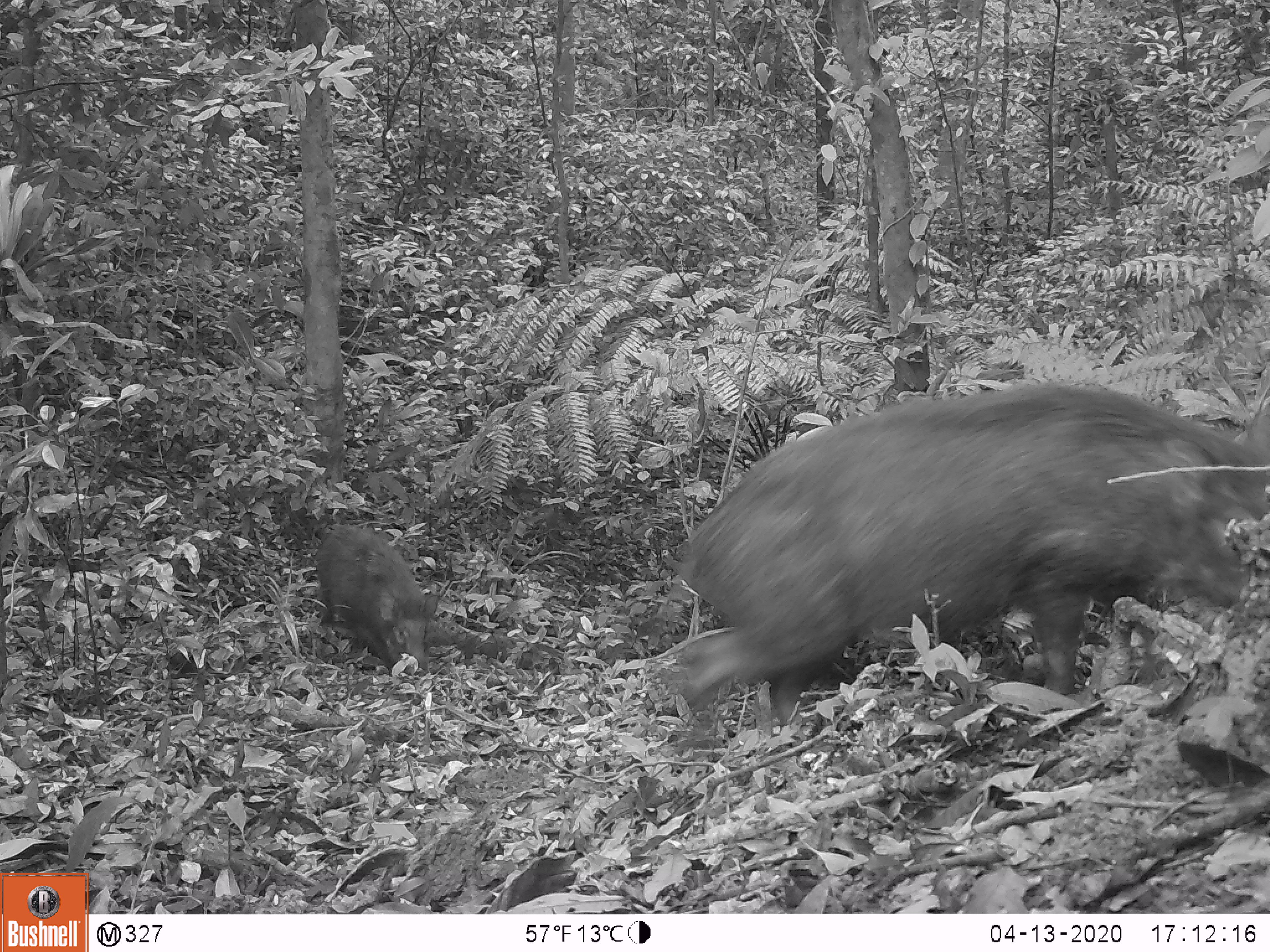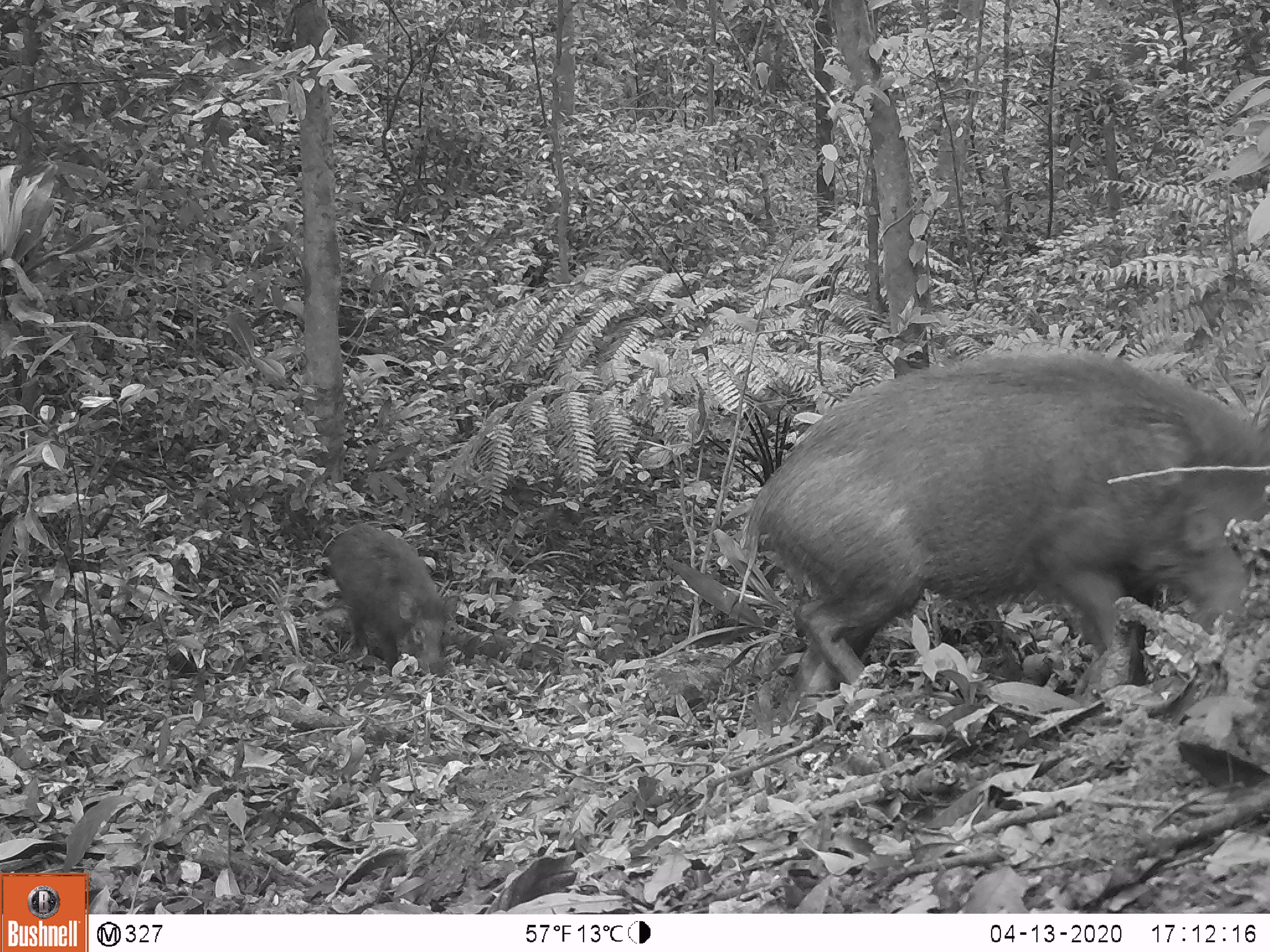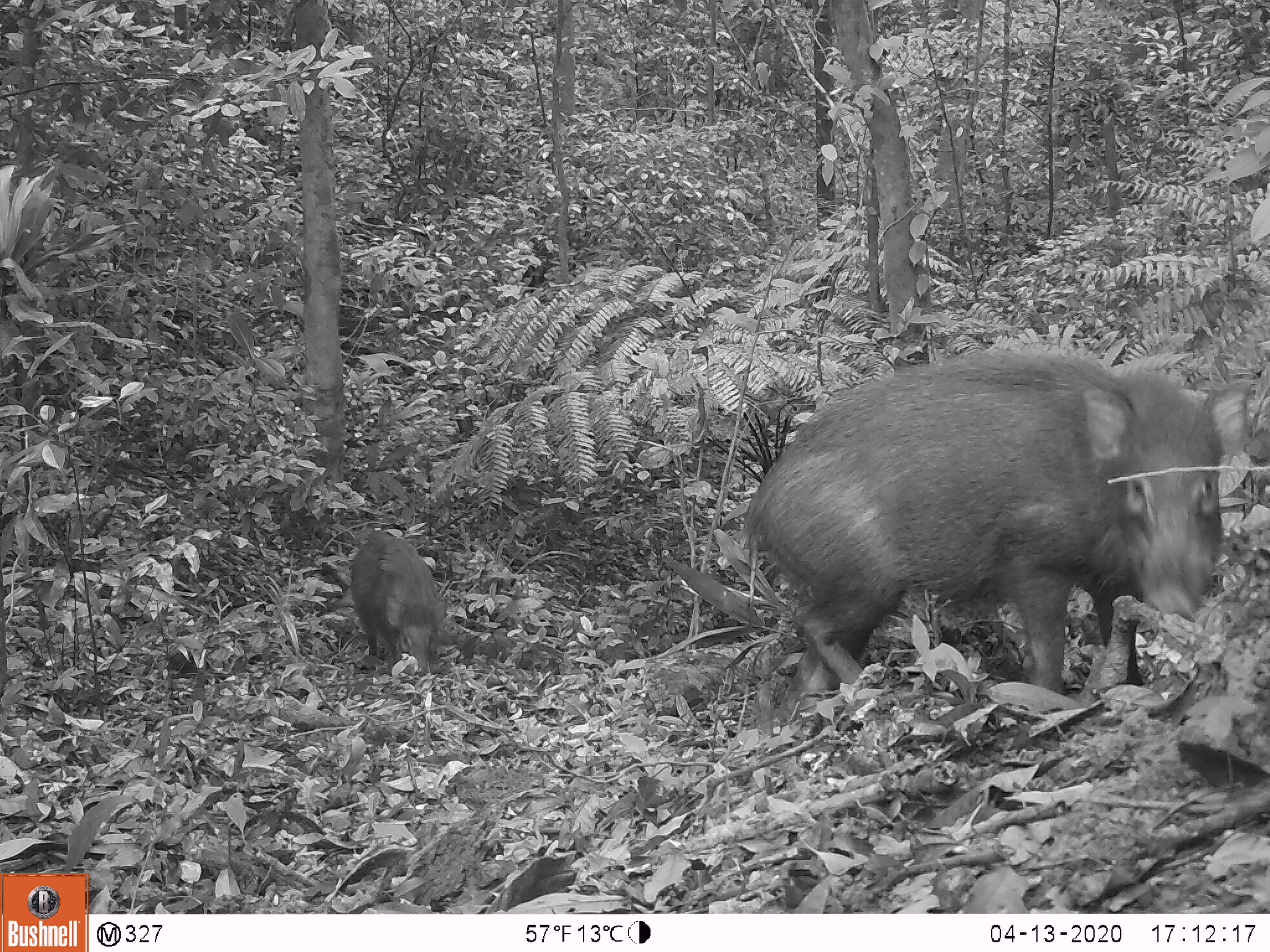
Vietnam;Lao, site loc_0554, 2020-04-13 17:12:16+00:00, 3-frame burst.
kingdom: Animalia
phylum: Chordata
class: Mammalia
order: Artiodactyla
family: Suidae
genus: Sus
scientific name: Sus scrofa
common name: eurasian wild pig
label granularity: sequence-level